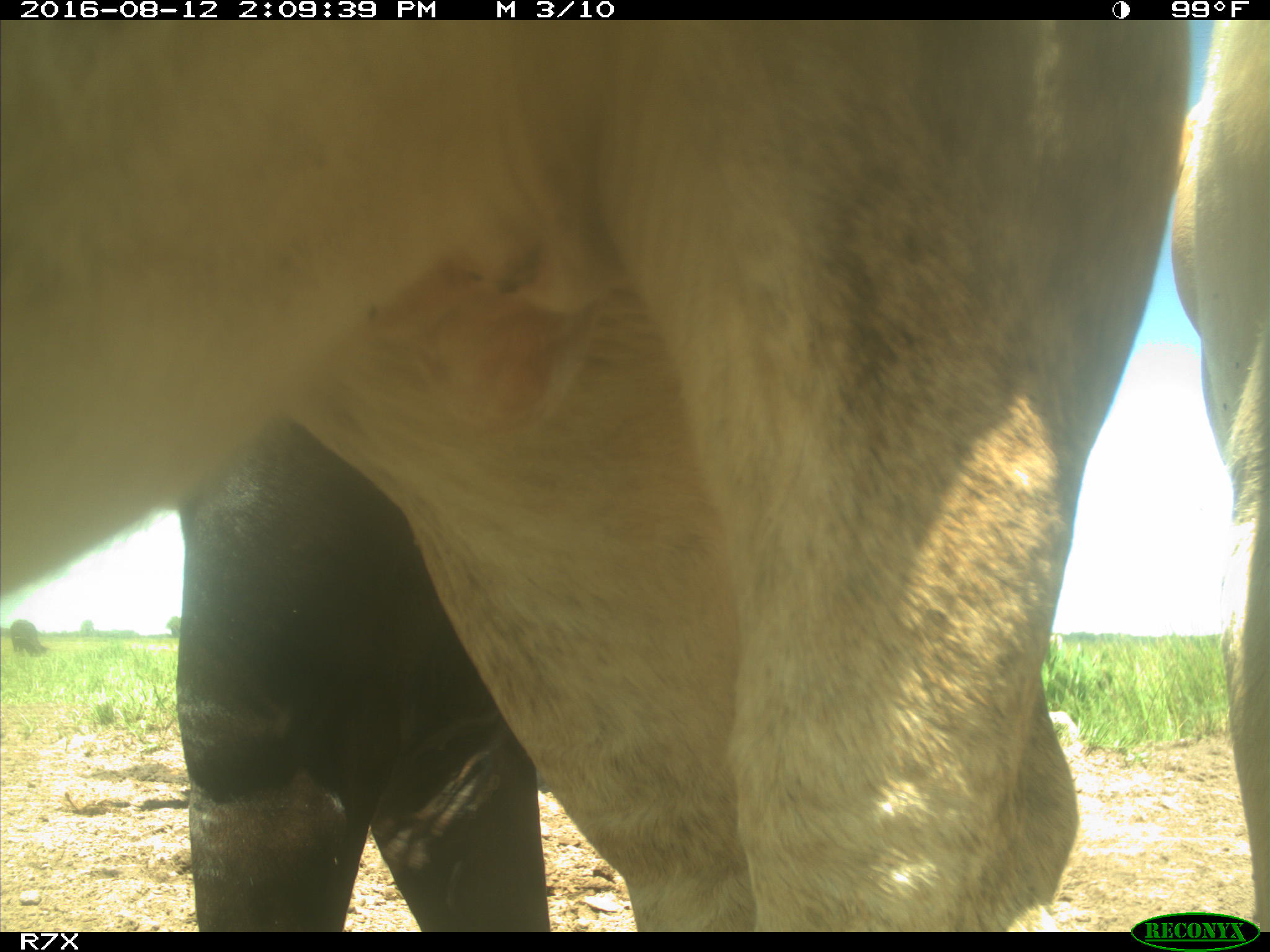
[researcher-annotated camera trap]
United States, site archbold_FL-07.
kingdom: Animalia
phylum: Chordata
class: Mammalia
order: Artiodactyla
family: Bovidae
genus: Bos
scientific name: Bos taurus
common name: domestic cow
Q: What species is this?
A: Bos taurus (domestic cow).